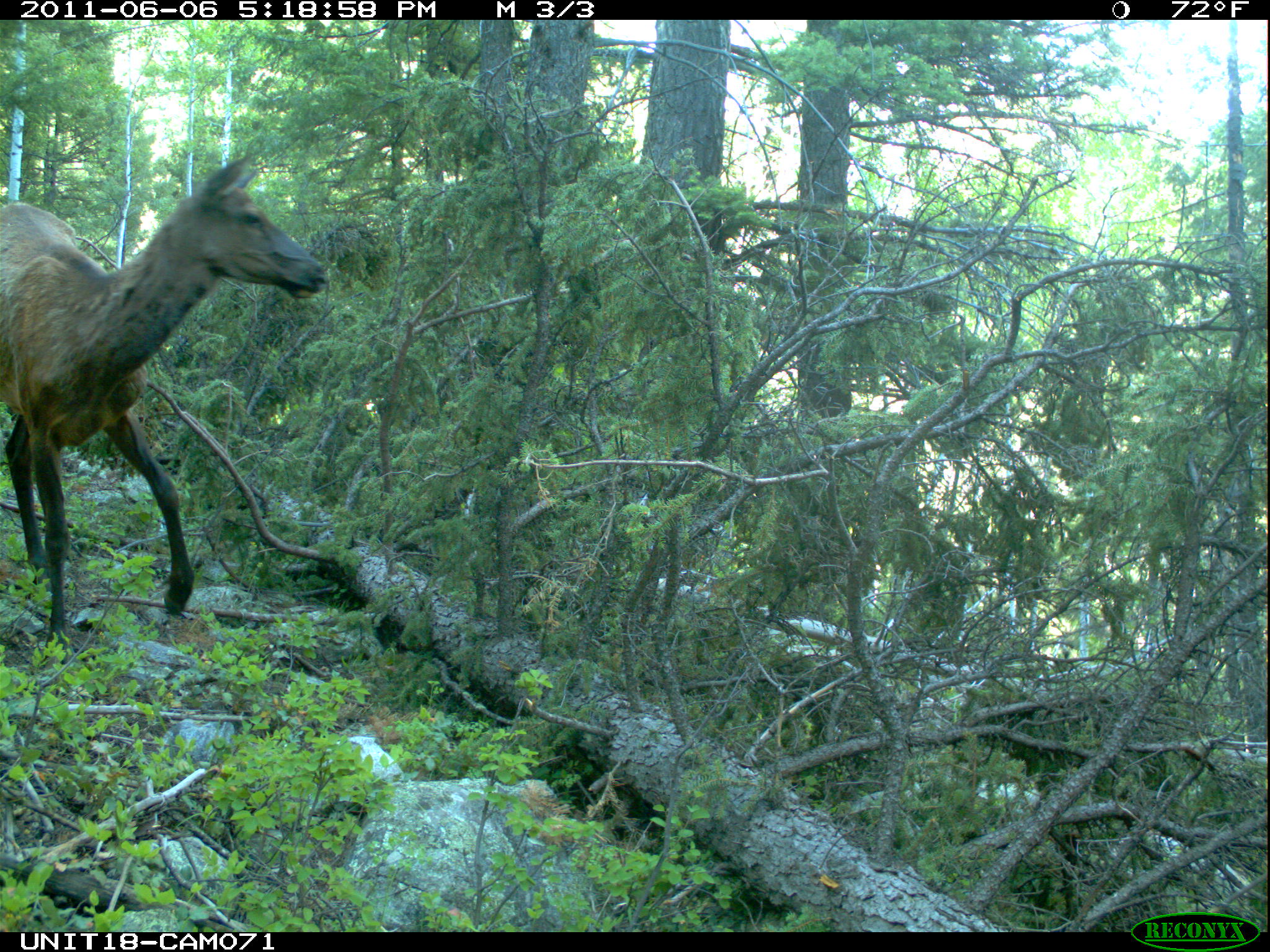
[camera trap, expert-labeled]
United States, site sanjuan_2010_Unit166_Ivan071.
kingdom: Animalia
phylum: Chordata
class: Mammalia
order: Artiodactyla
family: Cervidae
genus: Cervus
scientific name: Cervus elaphus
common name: red deer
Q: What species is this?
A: Cervus elaphus (red deer).